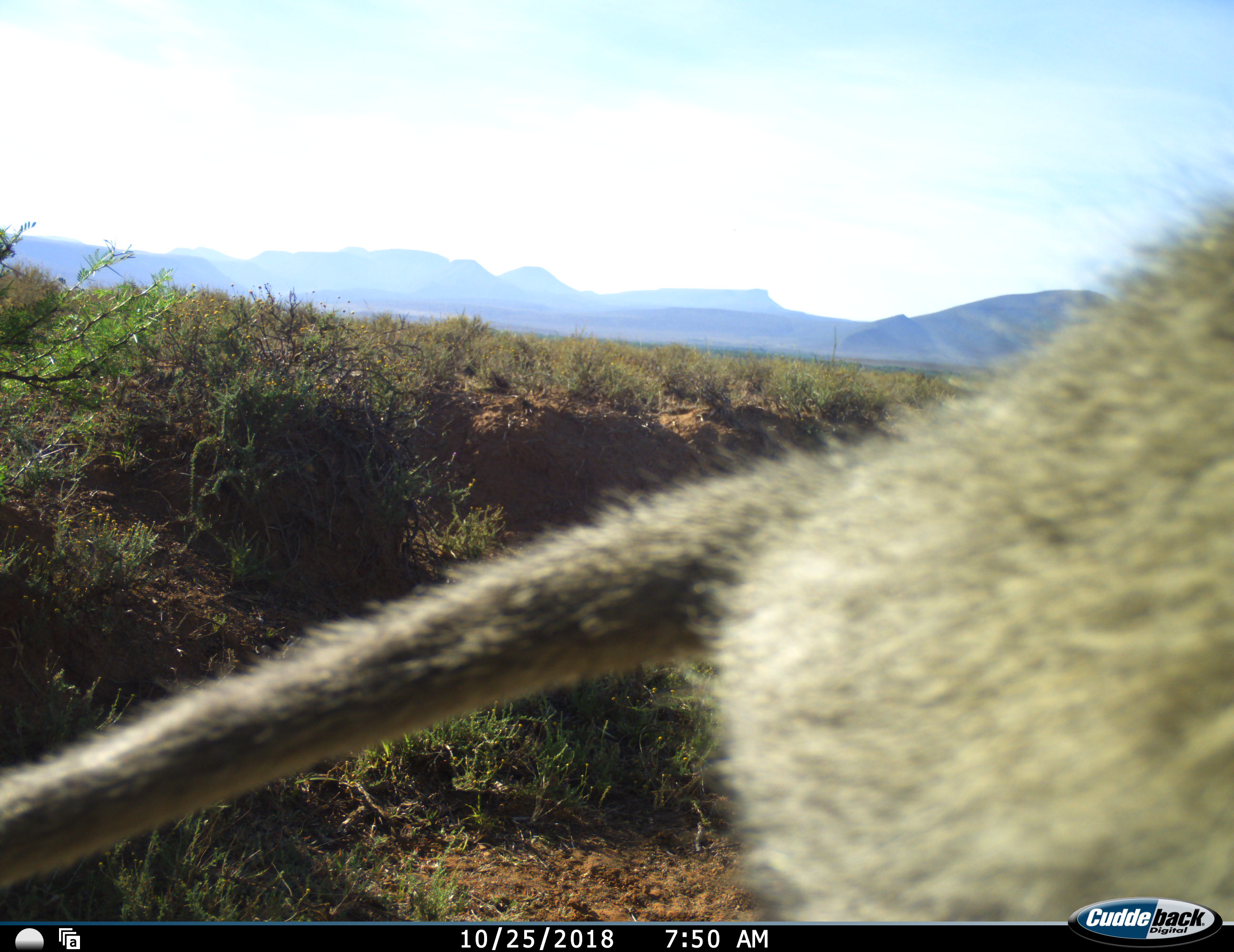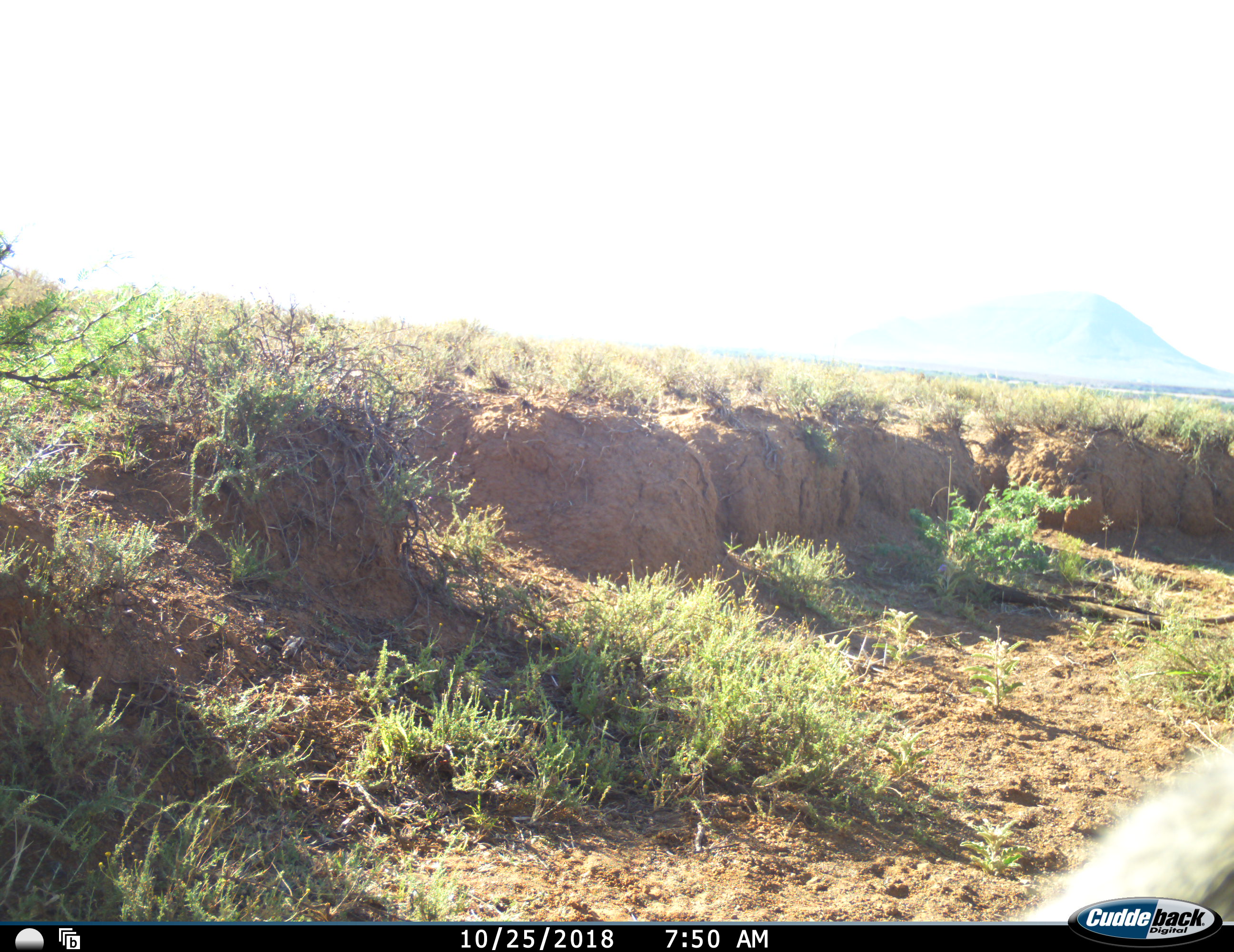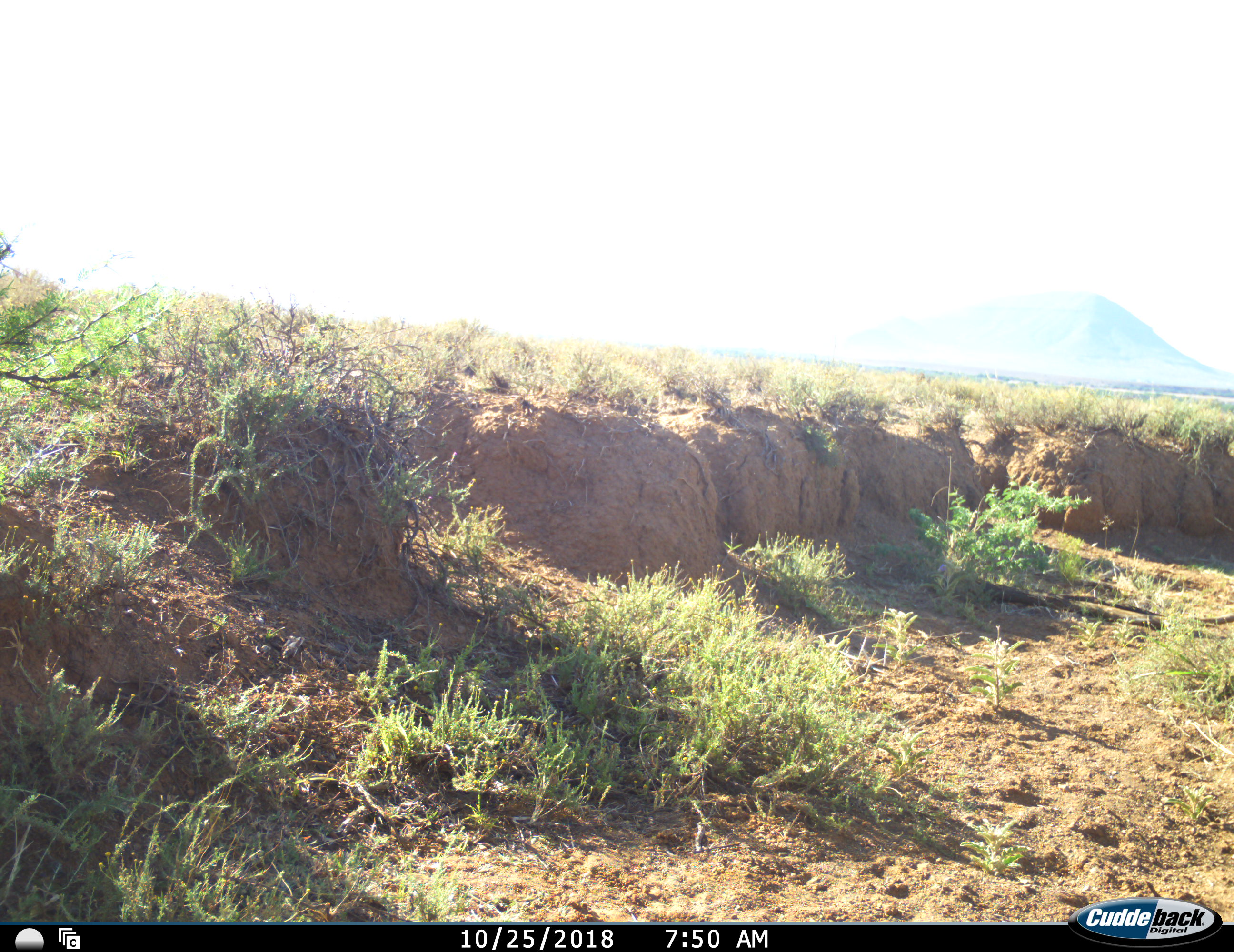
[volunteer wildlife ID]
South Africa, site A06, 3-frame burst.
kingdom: Animalia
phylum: Chordata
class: Mammalia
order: Primates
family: Cercopithecidae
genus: Chlorocebus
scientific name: Chlorocebus pygerythrus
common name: vervet monkey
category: monkeyvervet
Monkeyvervet (vervet monkey) (Chlorocebus pygerythrus), count 1. Behavior (volunteer vote fractions): standing 0%, resting 12%, moving 88%, interacting 12%. Young present (vote fraction): 12%. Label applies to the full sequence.